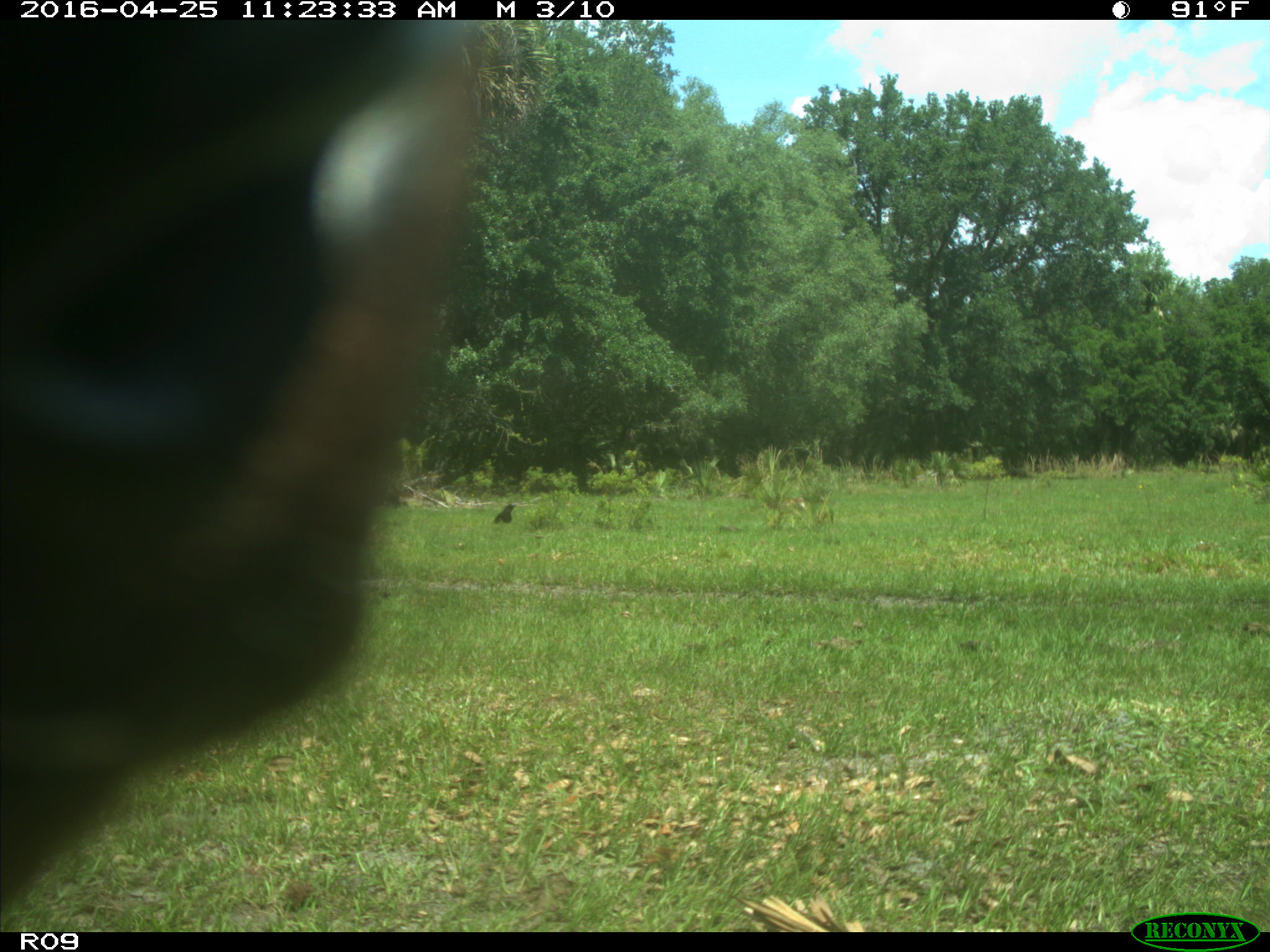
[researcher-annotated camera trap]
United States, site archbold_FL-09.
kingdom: Animalia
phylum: Chordata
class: Mammalia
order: Artiodactyla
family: Bovidae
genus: Bos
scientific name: Bos taurus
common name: domestic cow